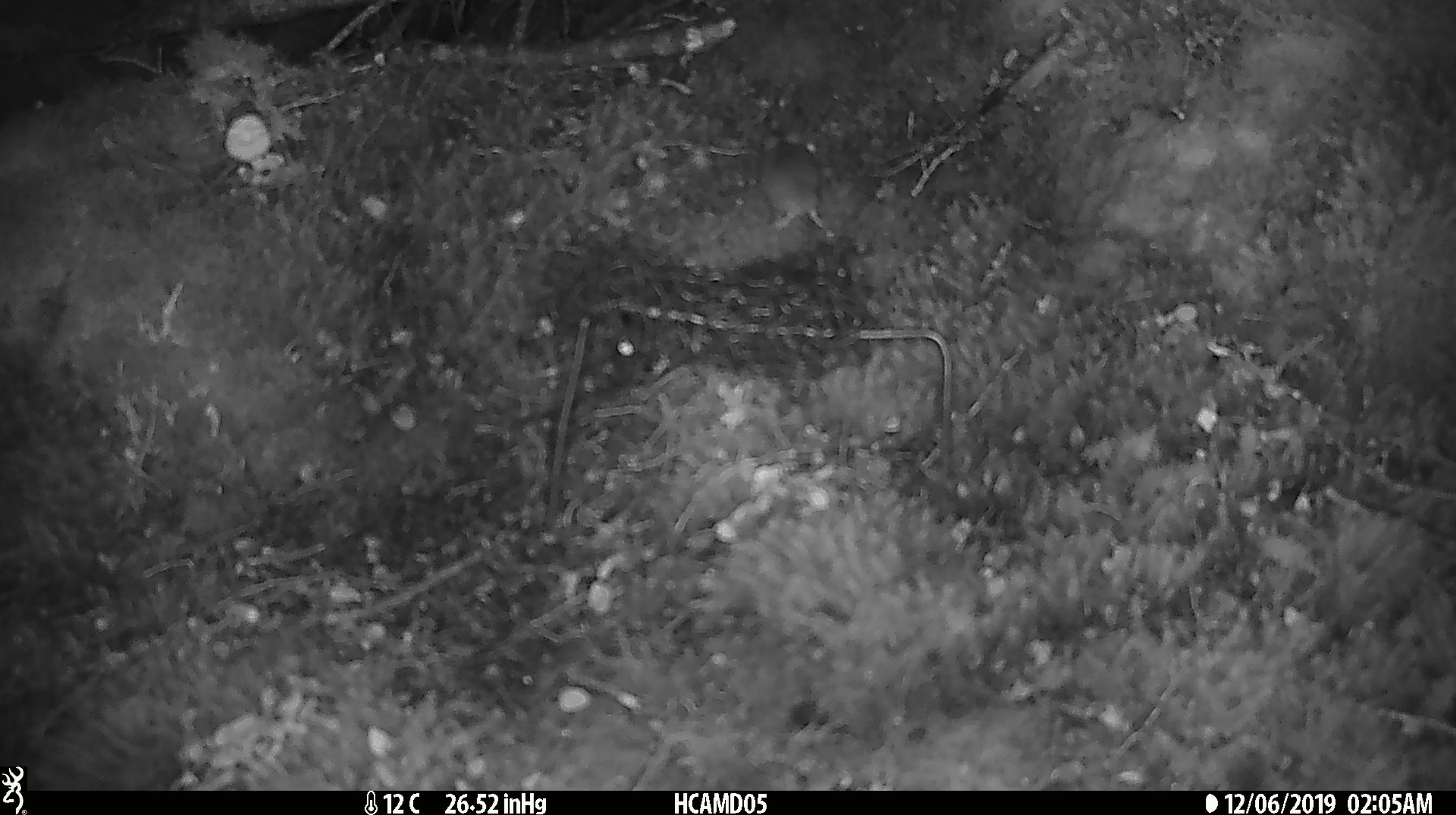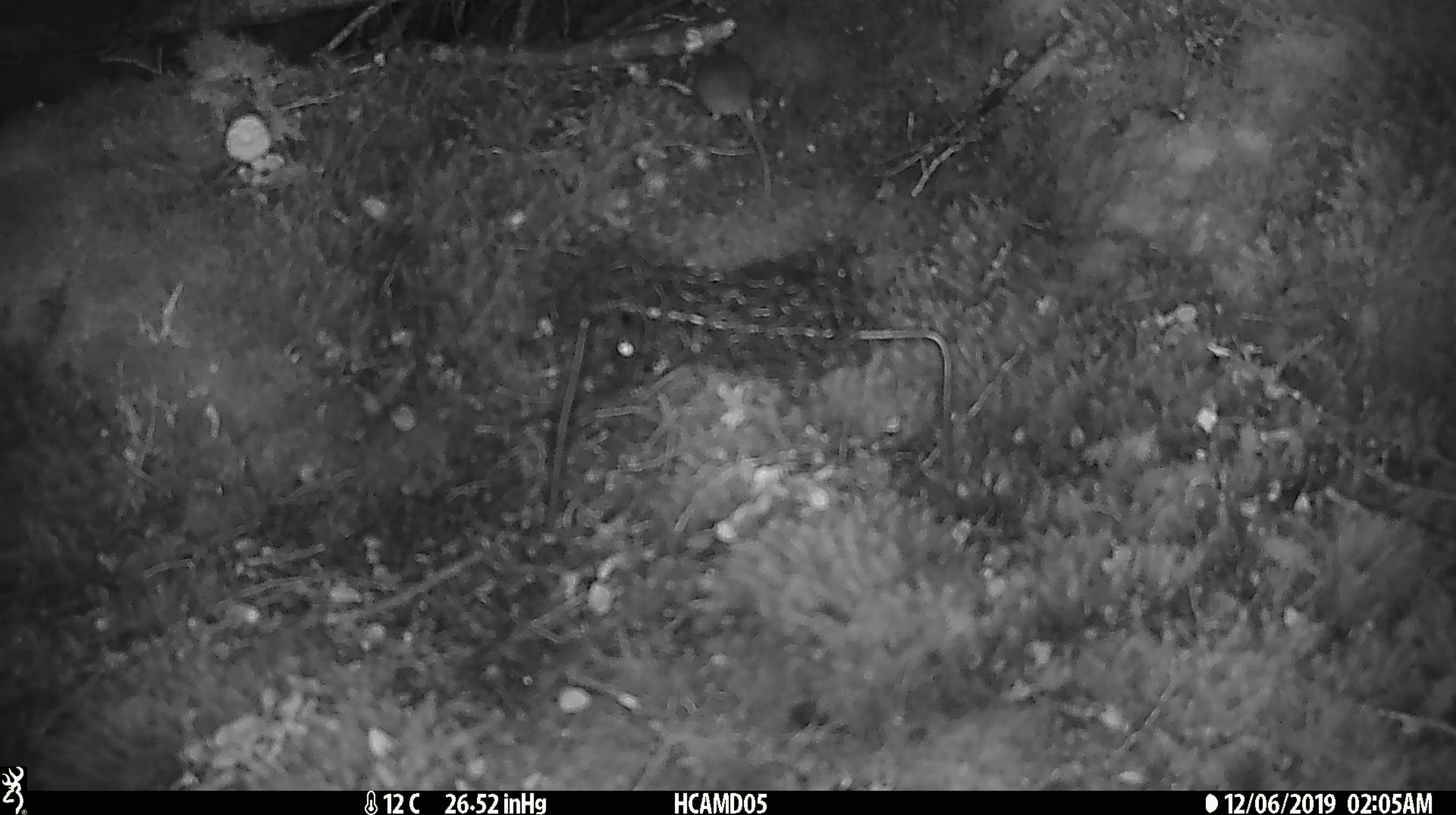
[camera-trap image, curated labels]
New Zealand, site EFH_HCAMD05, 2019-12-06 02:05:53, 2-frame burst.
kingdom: Animalia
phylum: Chordata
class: Mammalia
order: Rodentia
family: Muridae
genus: Mus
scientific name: Mus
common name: mouse